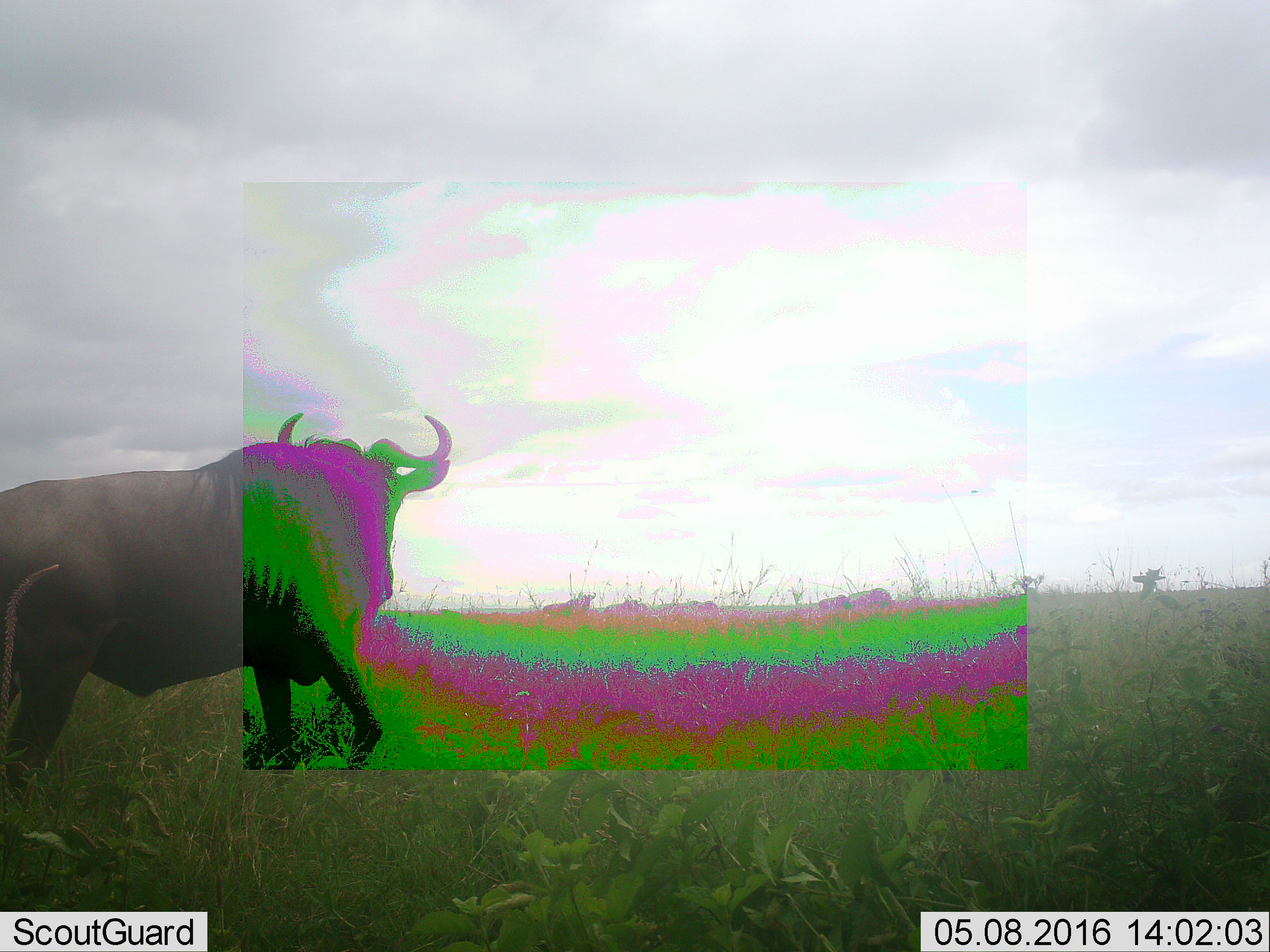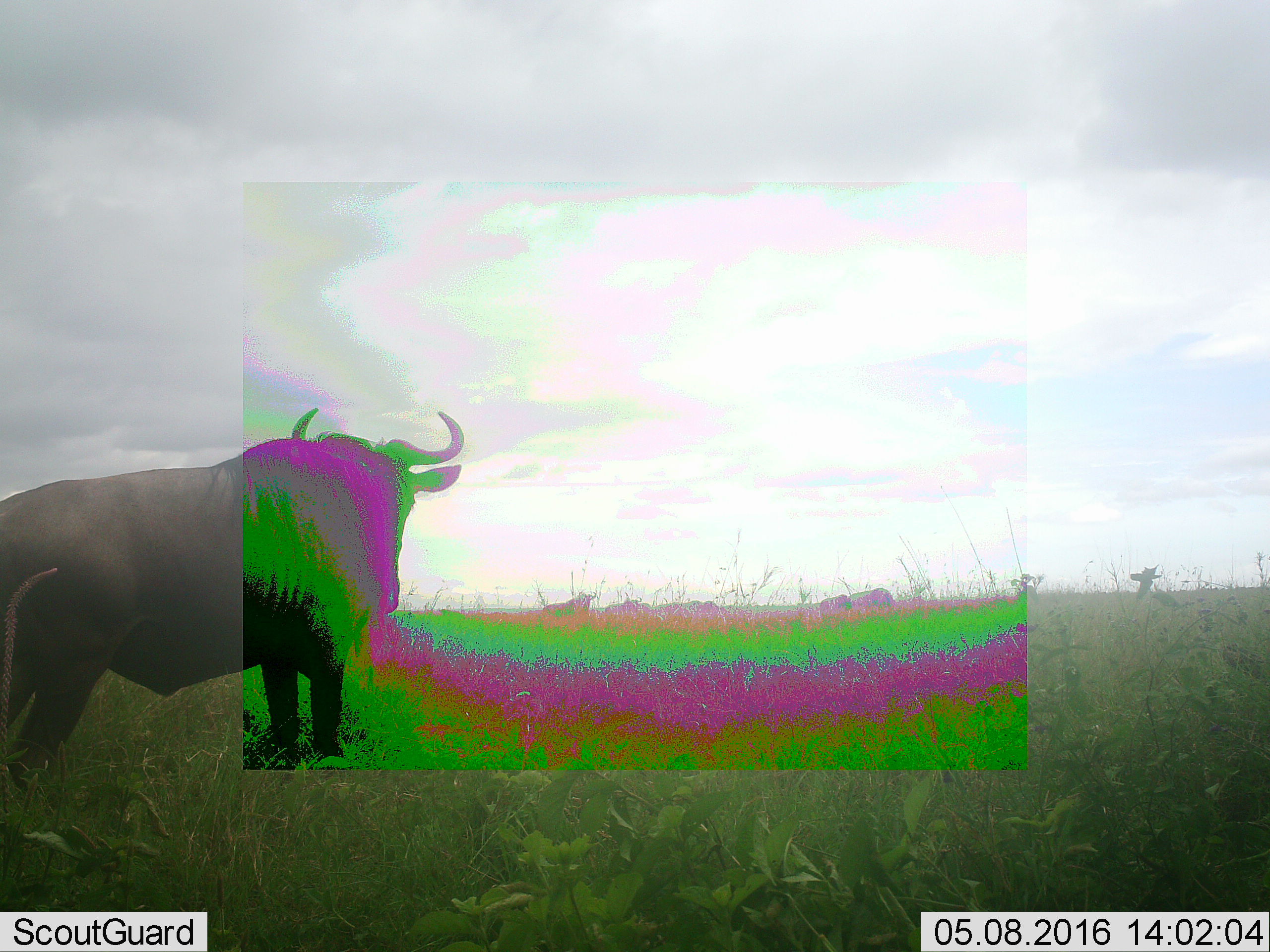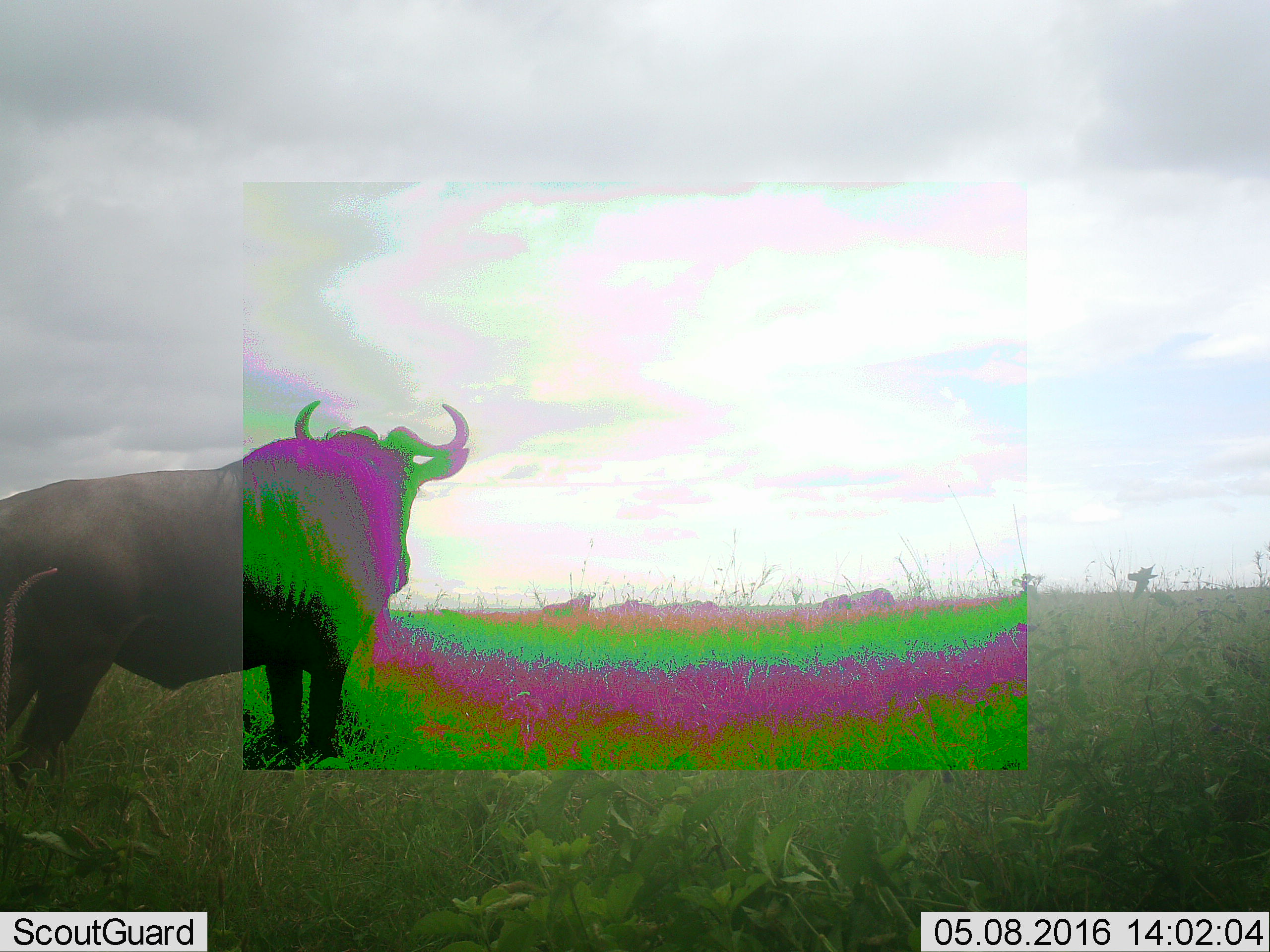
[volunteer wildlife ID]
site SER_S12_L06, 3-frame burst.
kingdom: Animalia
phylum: Chordata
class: Mammalia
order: Artiodactyla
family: Bovidae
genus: Connochaetes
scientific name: Connochaetes taurinus taurinus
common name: blue wildebeest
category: wildebeestblue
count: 8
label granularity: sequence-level